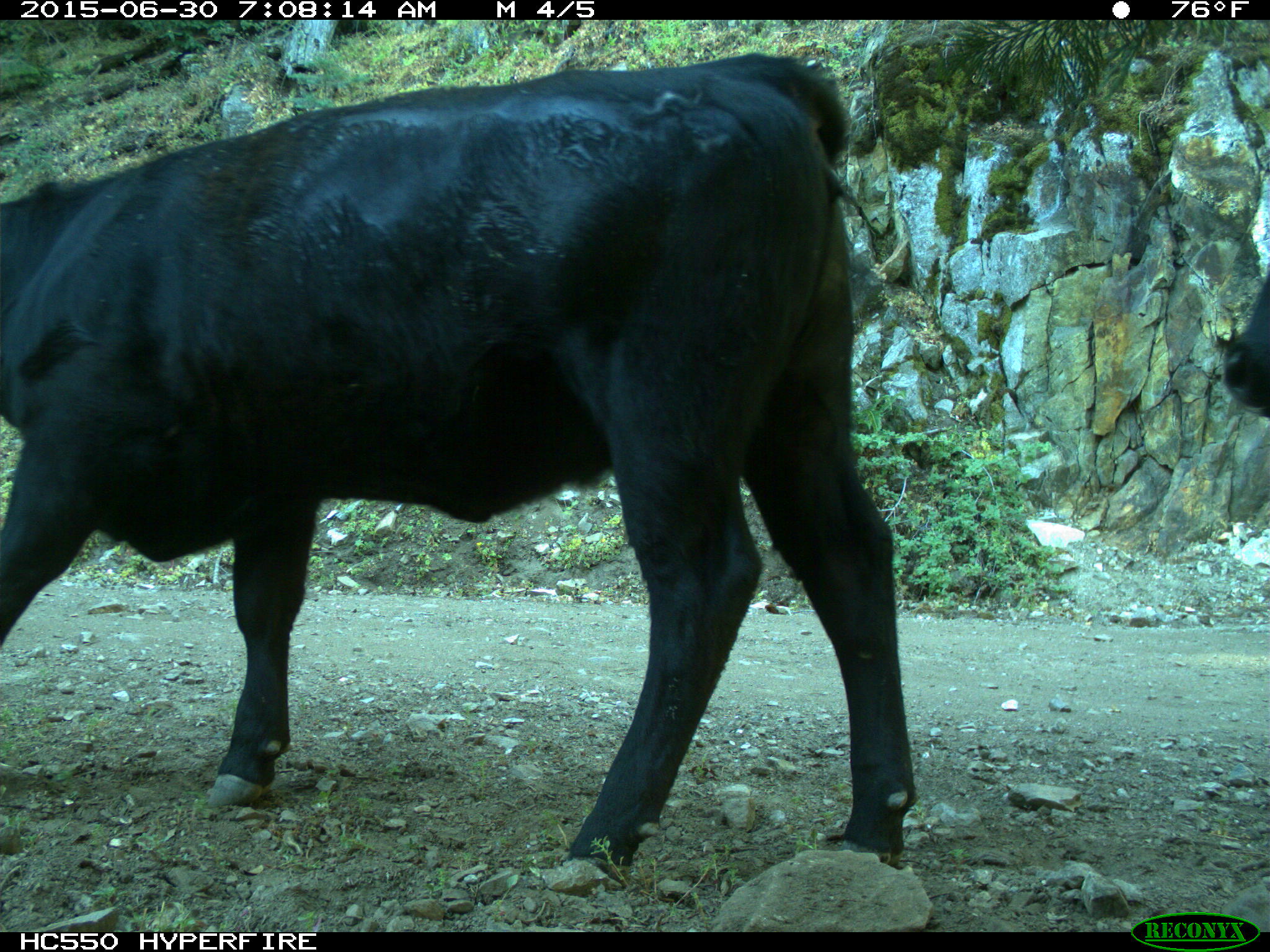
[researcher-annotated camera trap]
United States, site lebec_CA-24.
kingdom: Animalia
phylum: Chordata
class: Mammalia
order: Artiodactyla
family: Bovidae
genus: Bos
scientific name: Bos taurus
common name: domestic cow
Bos taurus (domestic cow).